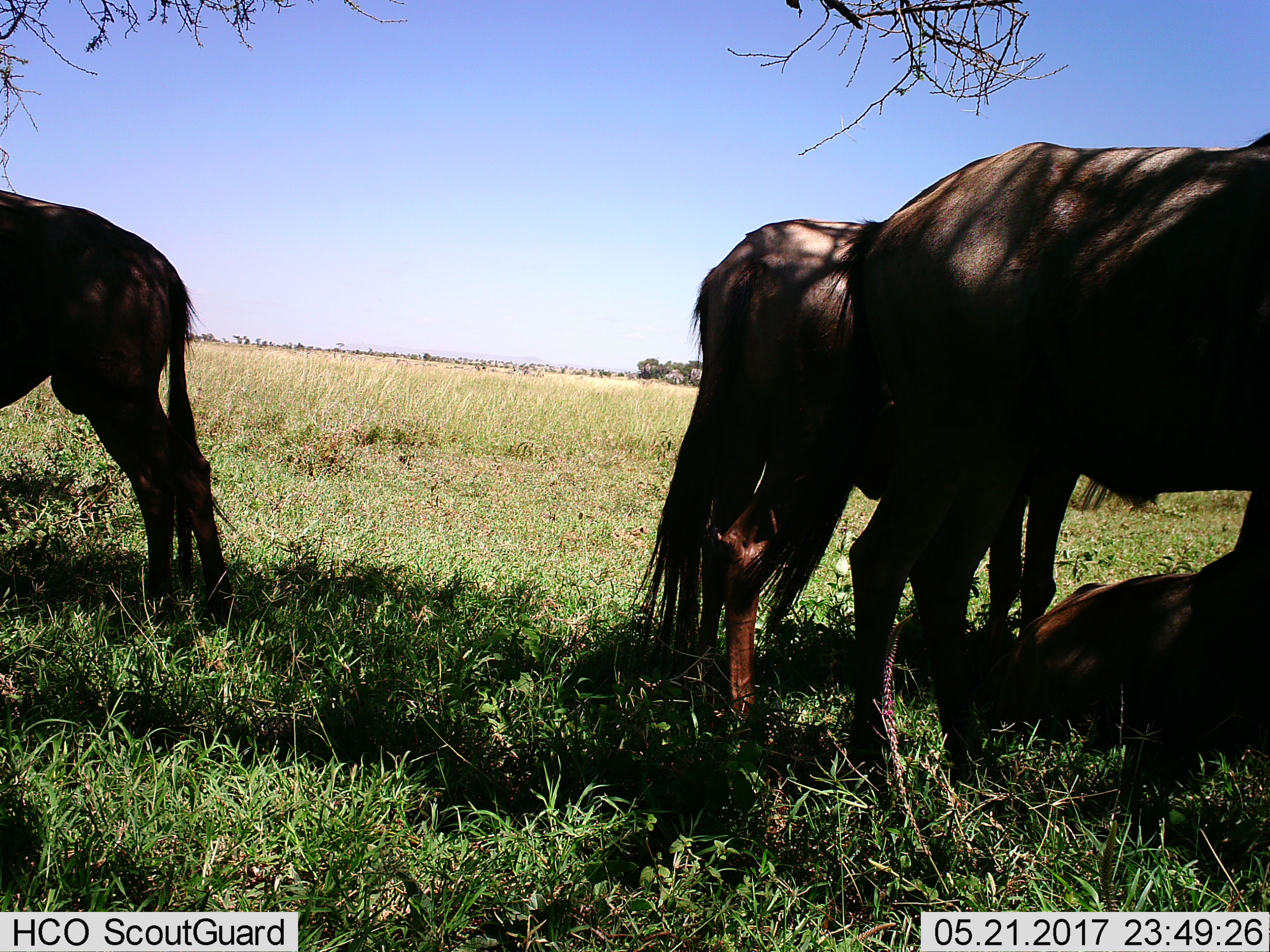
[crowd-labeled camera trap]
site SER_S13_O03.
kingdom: Animalia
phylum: Chordata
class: Mammalia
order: Artiodactyla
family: Bovidae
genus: Connochaetes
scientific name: Connochaetes taurinus taurinus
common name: blue wildebeest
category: wildebeestblue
Wildebeestblue (blue wildebeest) (Connochaetes taurinus taurinus), count 4. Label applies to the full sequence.